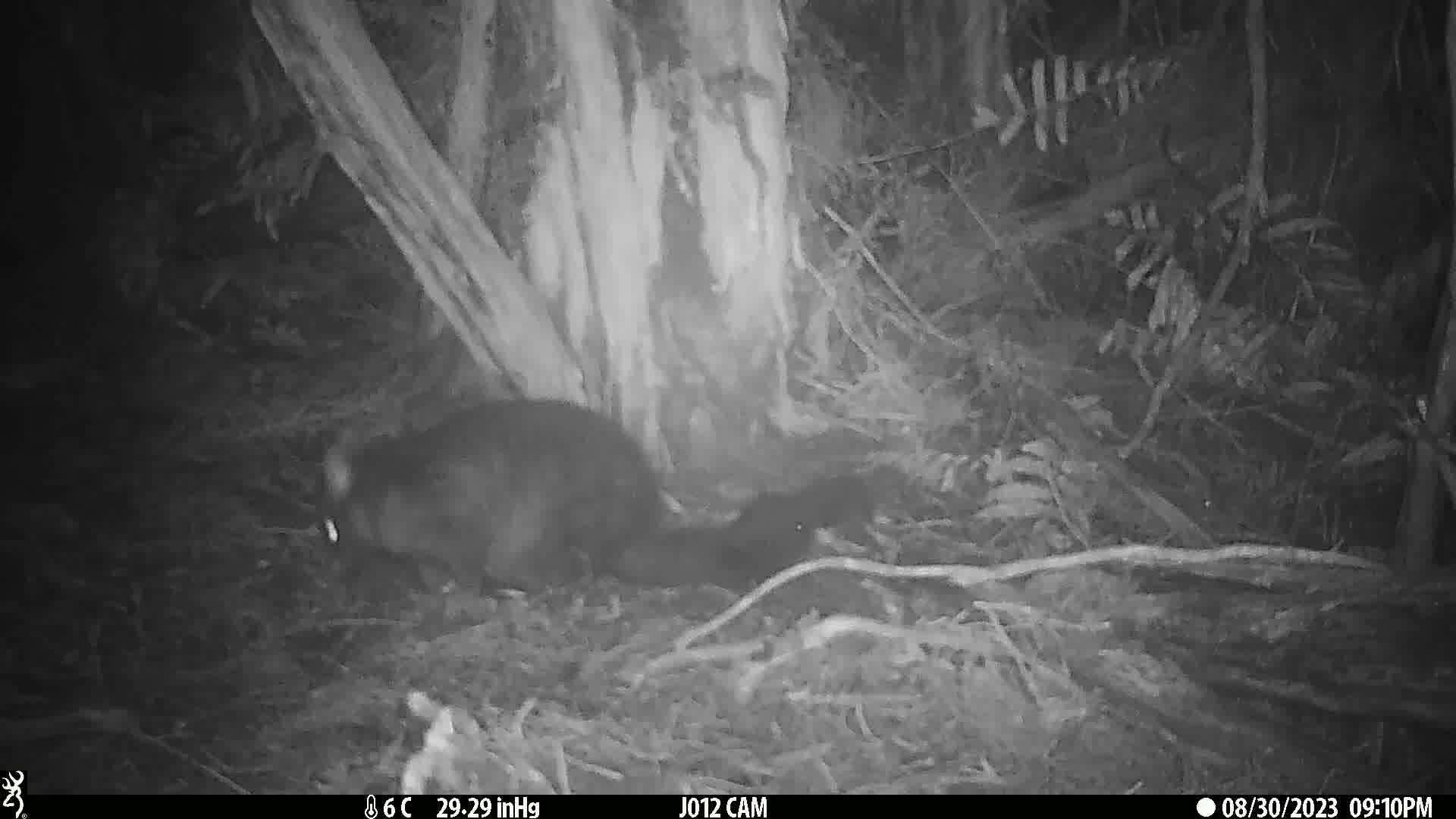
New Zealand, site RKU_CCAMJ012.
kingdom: Animalia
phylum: Chordata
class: Mammalia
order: Diprotodontia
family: Phalangeridae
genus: Trichosurus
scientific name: Trichosurus vulpecula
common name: common brushtail possum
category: possum